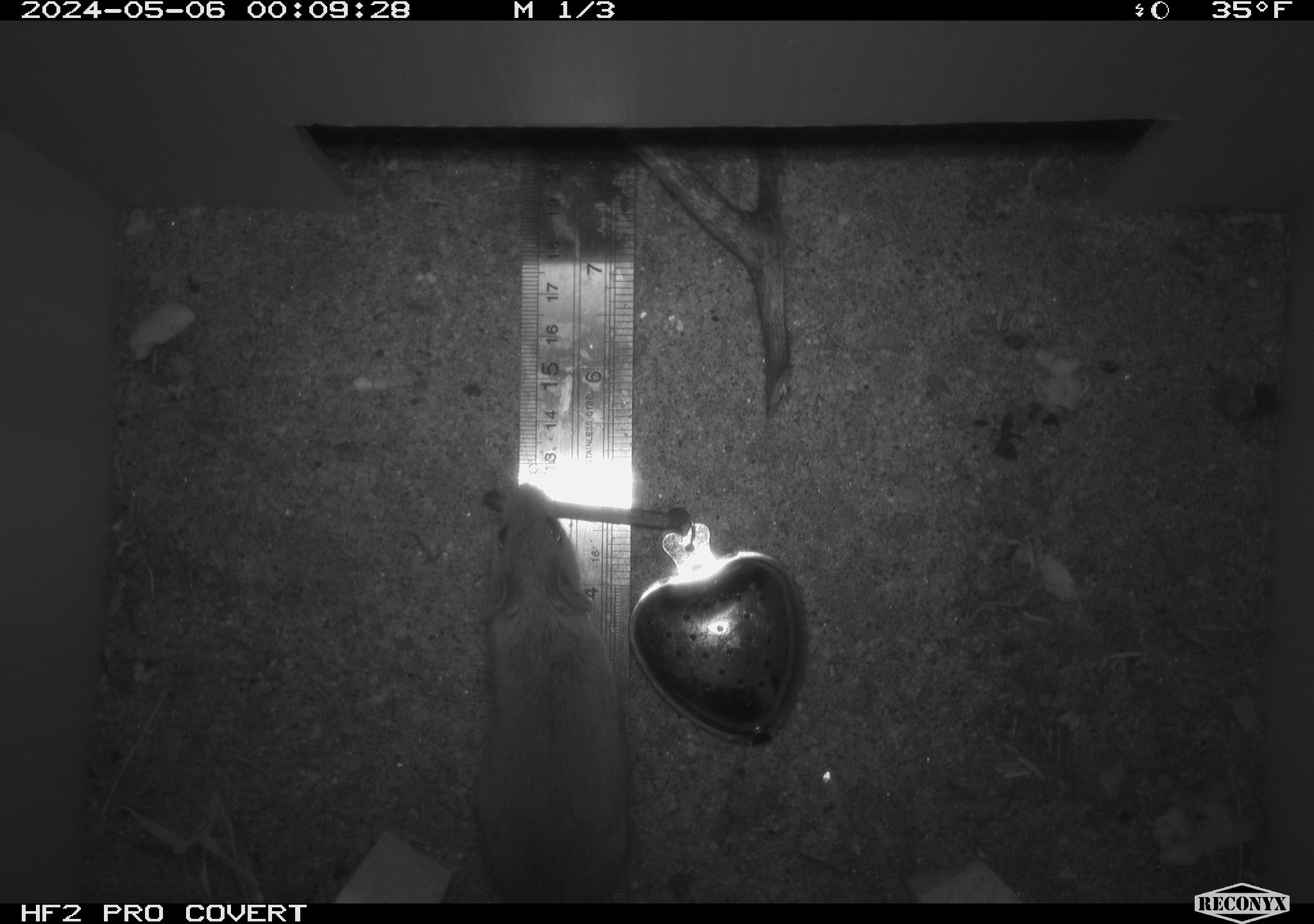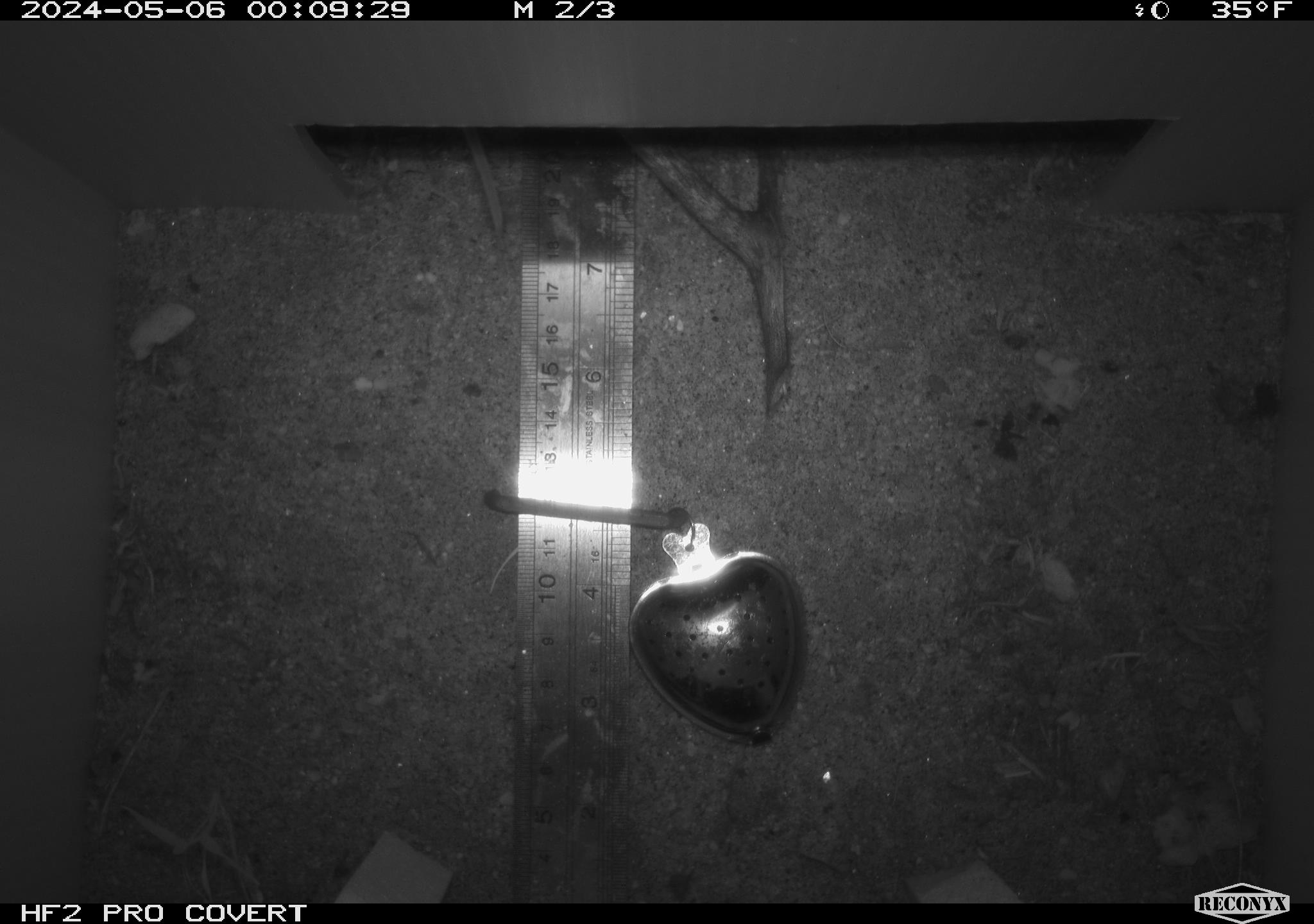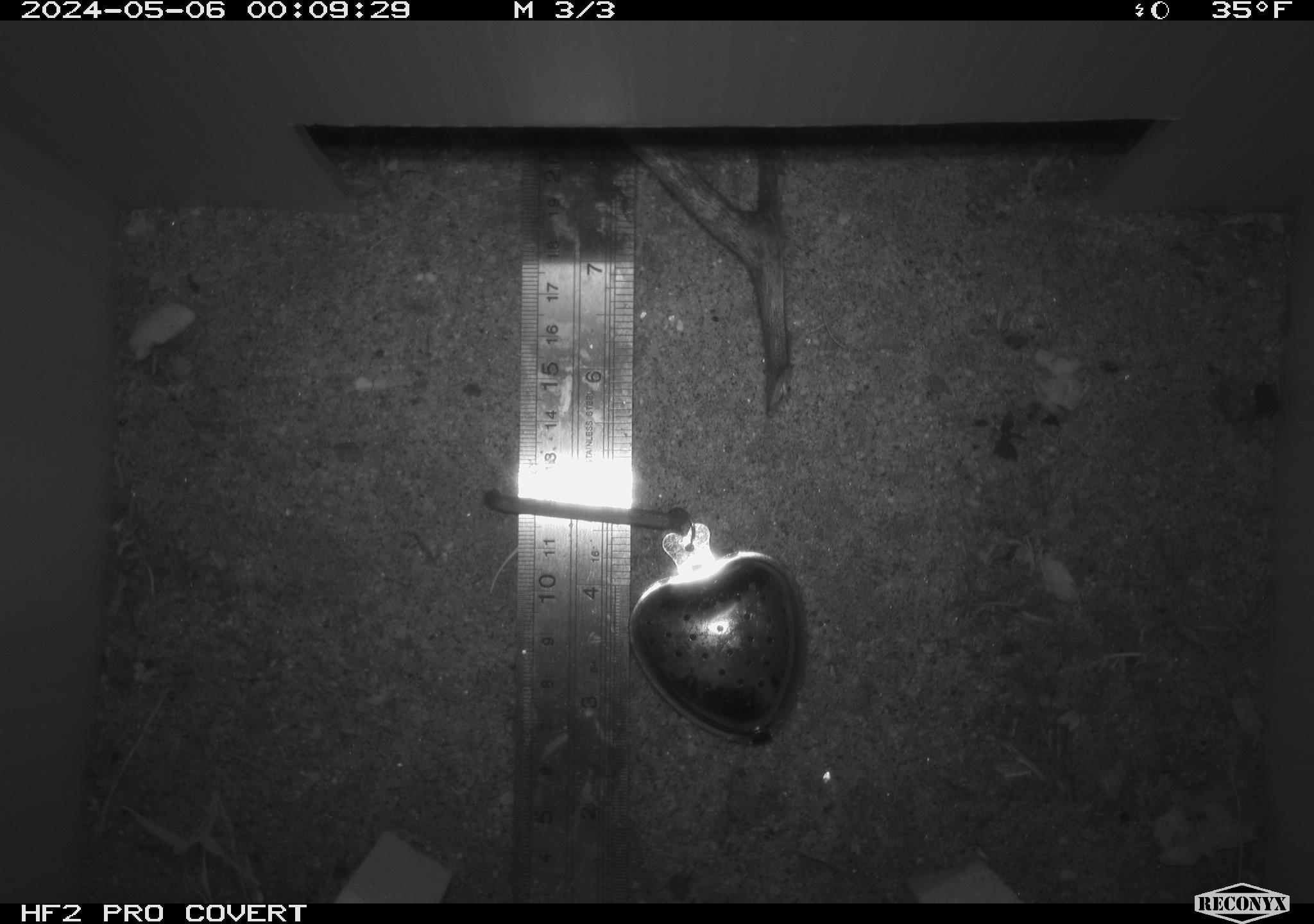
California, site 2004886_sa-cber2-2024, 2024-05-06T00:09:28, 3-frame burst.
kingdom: Animalia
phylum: Chordata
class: Mammalia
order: Rodentia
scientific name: Rodentia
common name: mouse species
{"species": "mouse species (Rodentia)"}